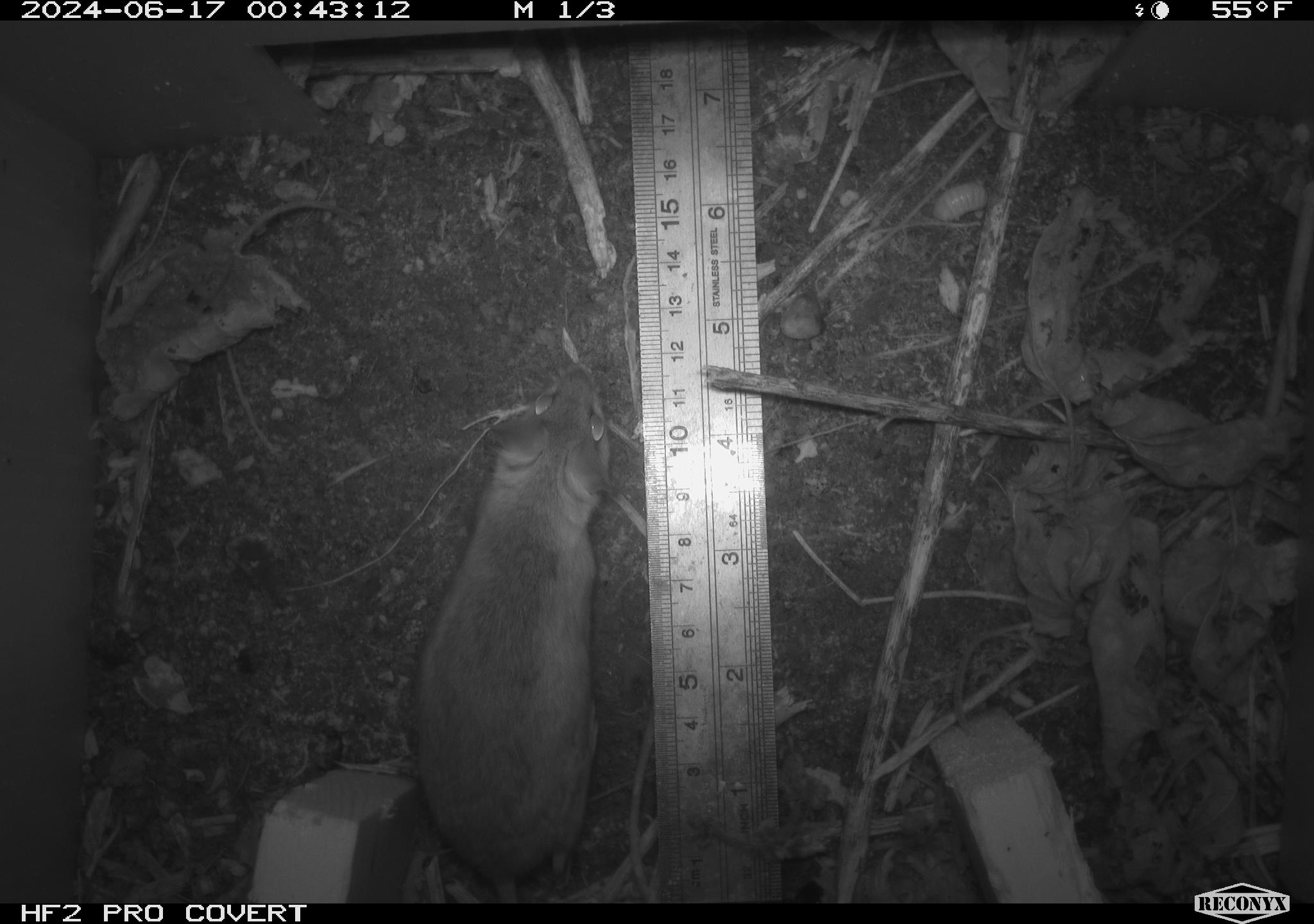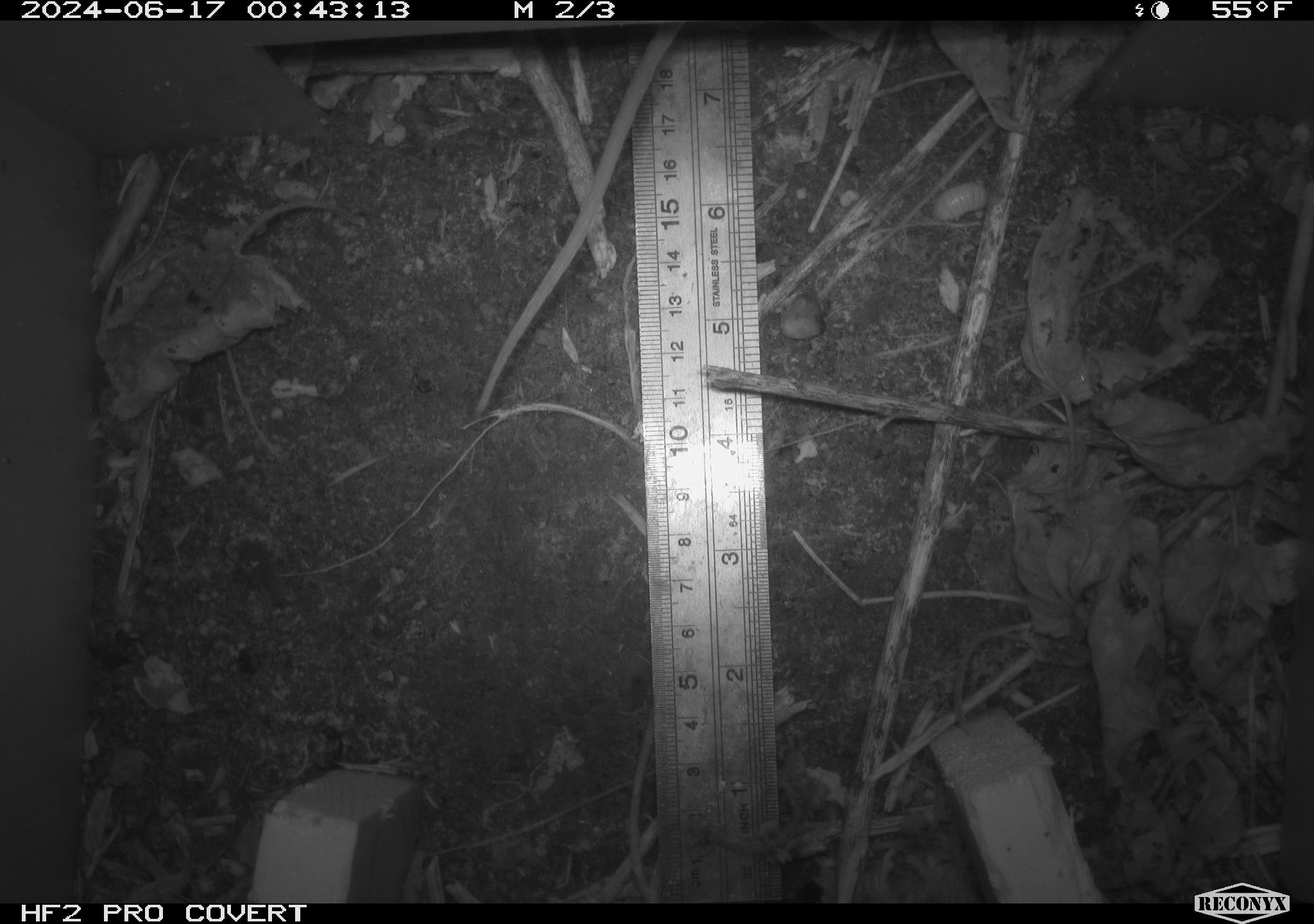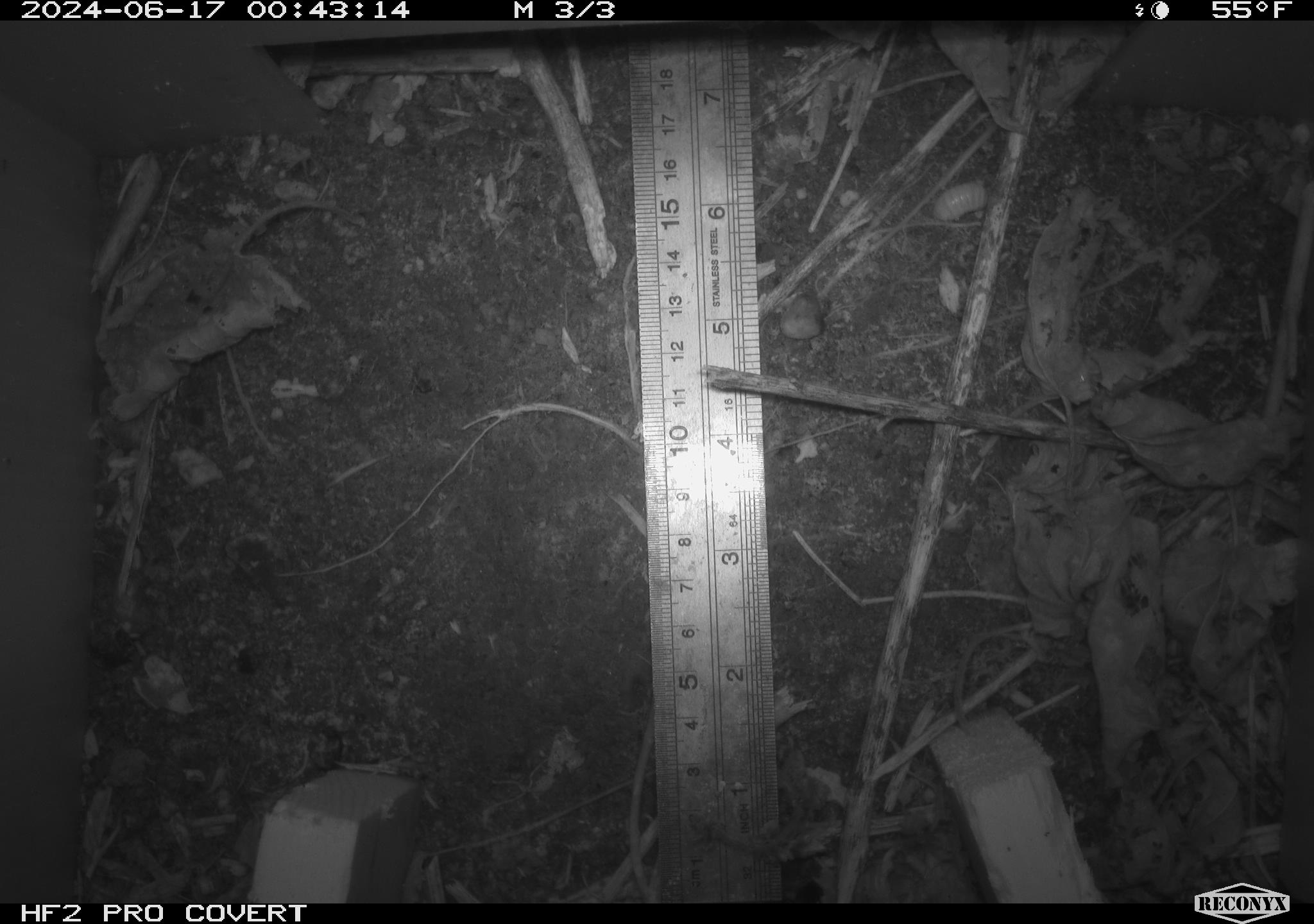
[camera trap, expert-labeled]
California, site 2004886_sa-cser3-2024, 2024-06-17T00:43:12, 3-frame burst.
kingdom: Animalia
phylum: Chordata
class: Mammalia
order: Rodentia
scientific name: Rodentia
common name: rodent